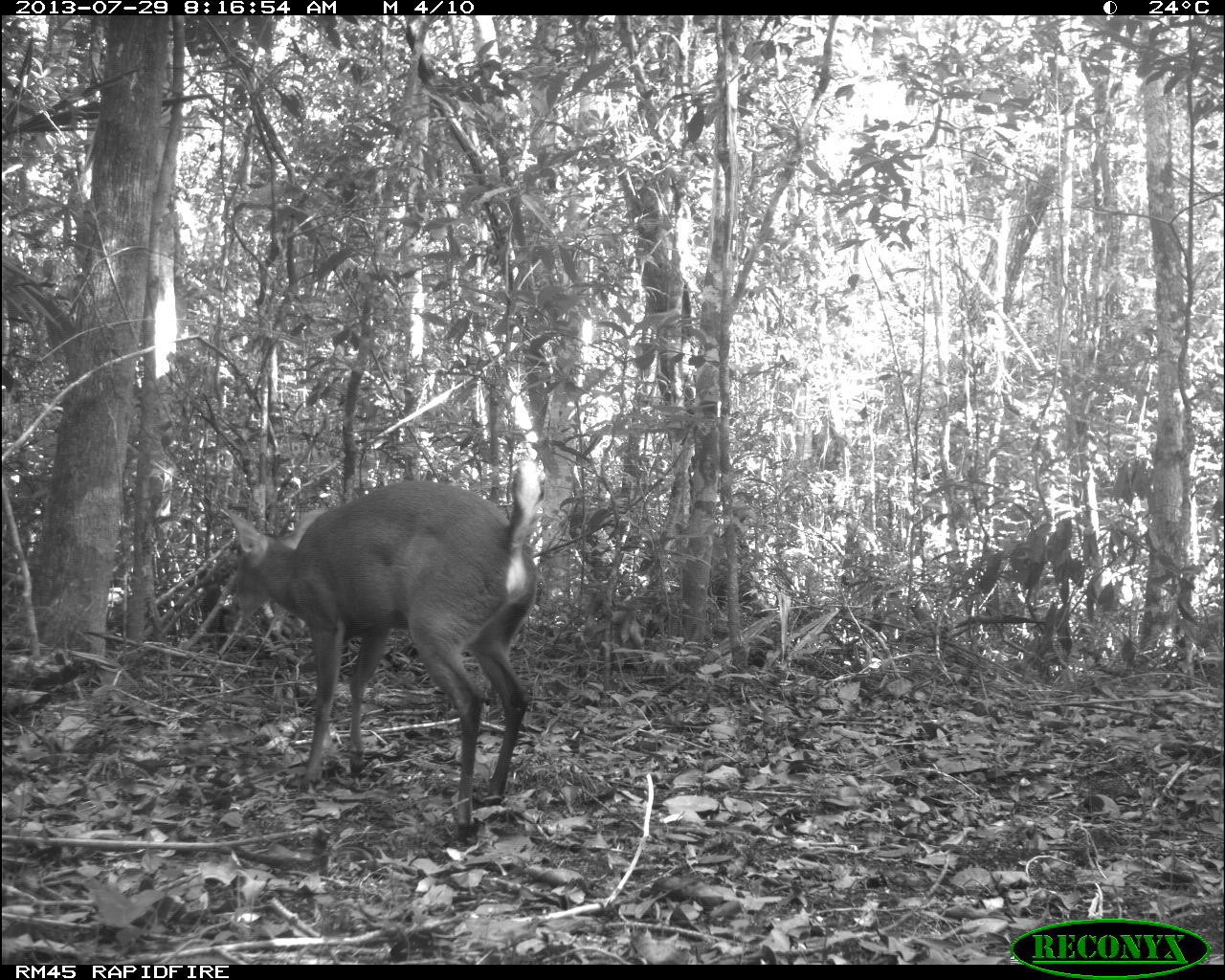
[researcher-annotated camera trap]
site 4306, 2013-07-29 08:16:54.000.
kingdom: Animalia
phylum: Chordata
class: Mammalia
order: Artiodactyla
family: Cervidae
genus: Mazama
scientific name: Mazama temama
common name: central american red brocket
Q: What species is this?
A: Mazama temama (central american red brocket).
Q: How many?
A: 1.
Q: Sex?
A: Male.